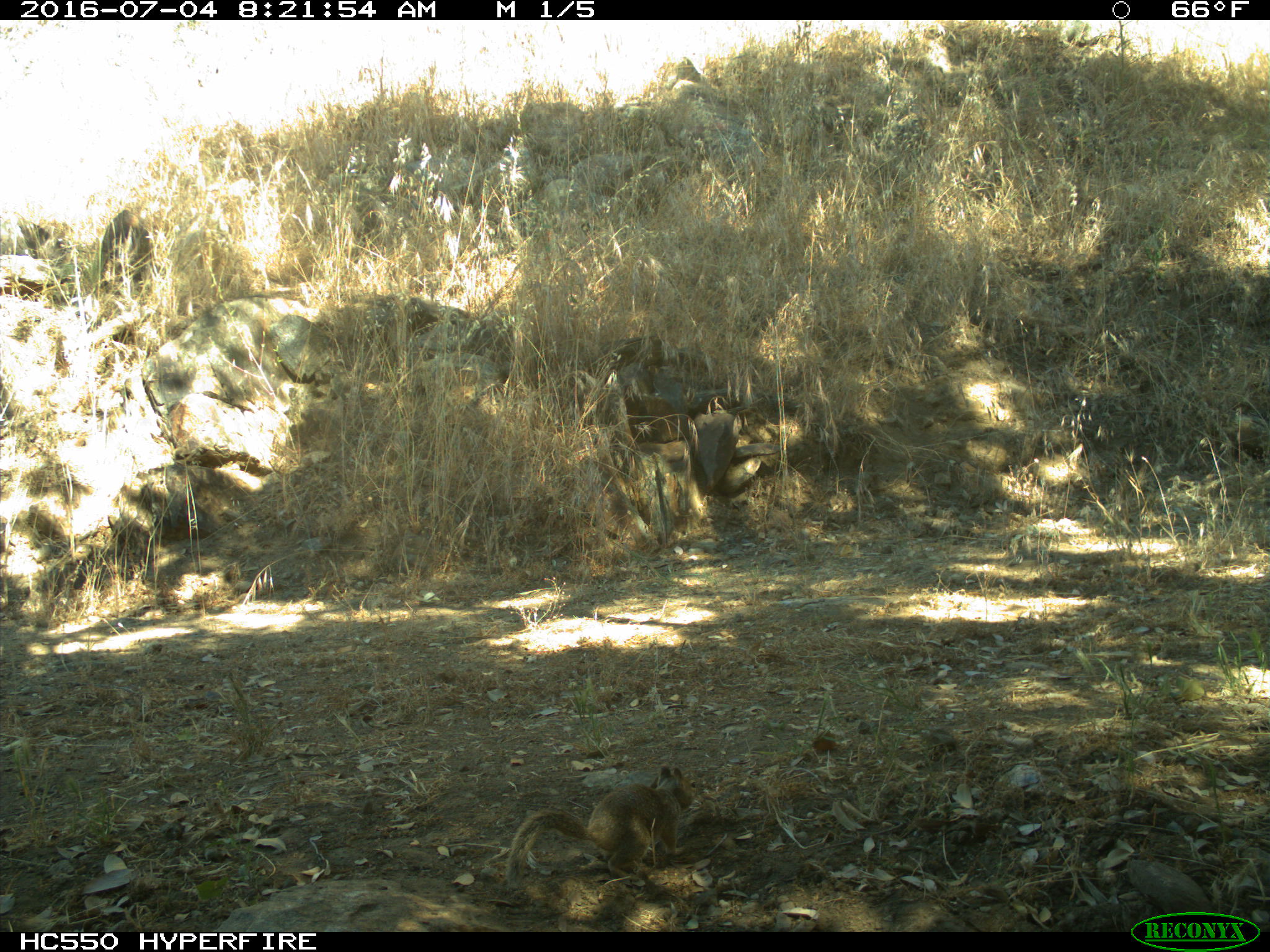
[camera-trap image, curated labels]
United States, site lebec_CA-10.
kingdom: Animalia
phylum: Chordata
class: Mammalia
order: Rodentia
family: Sciuridae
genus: Otospermophilus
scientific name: Otospermophilus beecheyi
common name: california ground squirrel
Otospermophilus beecheyi (california ground squirrel).